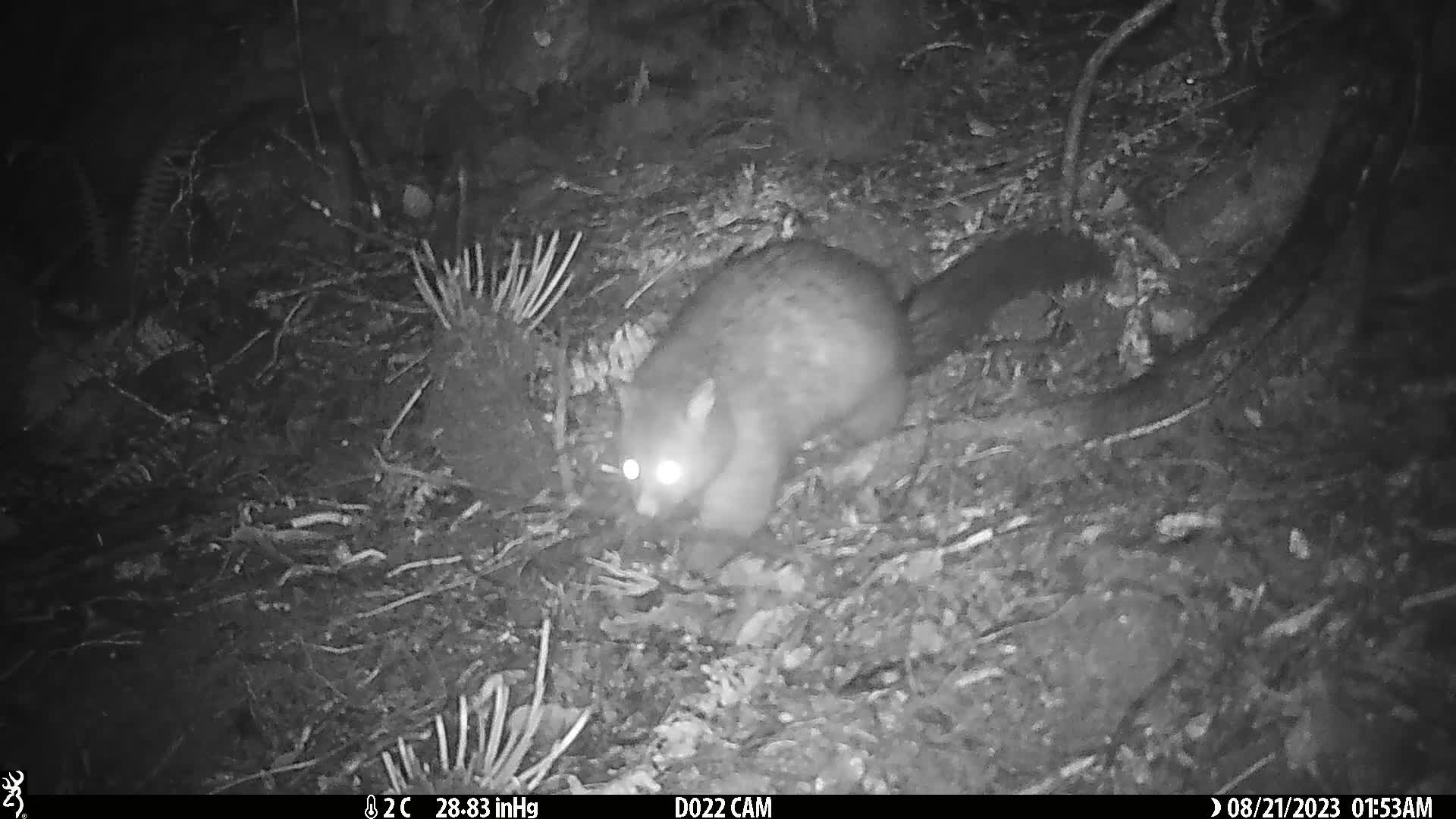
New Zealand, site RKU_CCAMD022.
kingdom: Animalia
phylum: Chordata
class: Mammalia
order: Diprotodontia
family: Phalangeridae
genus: Trichosurus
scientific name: Trichosurus vulpecula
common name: common brushtail possum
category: possum